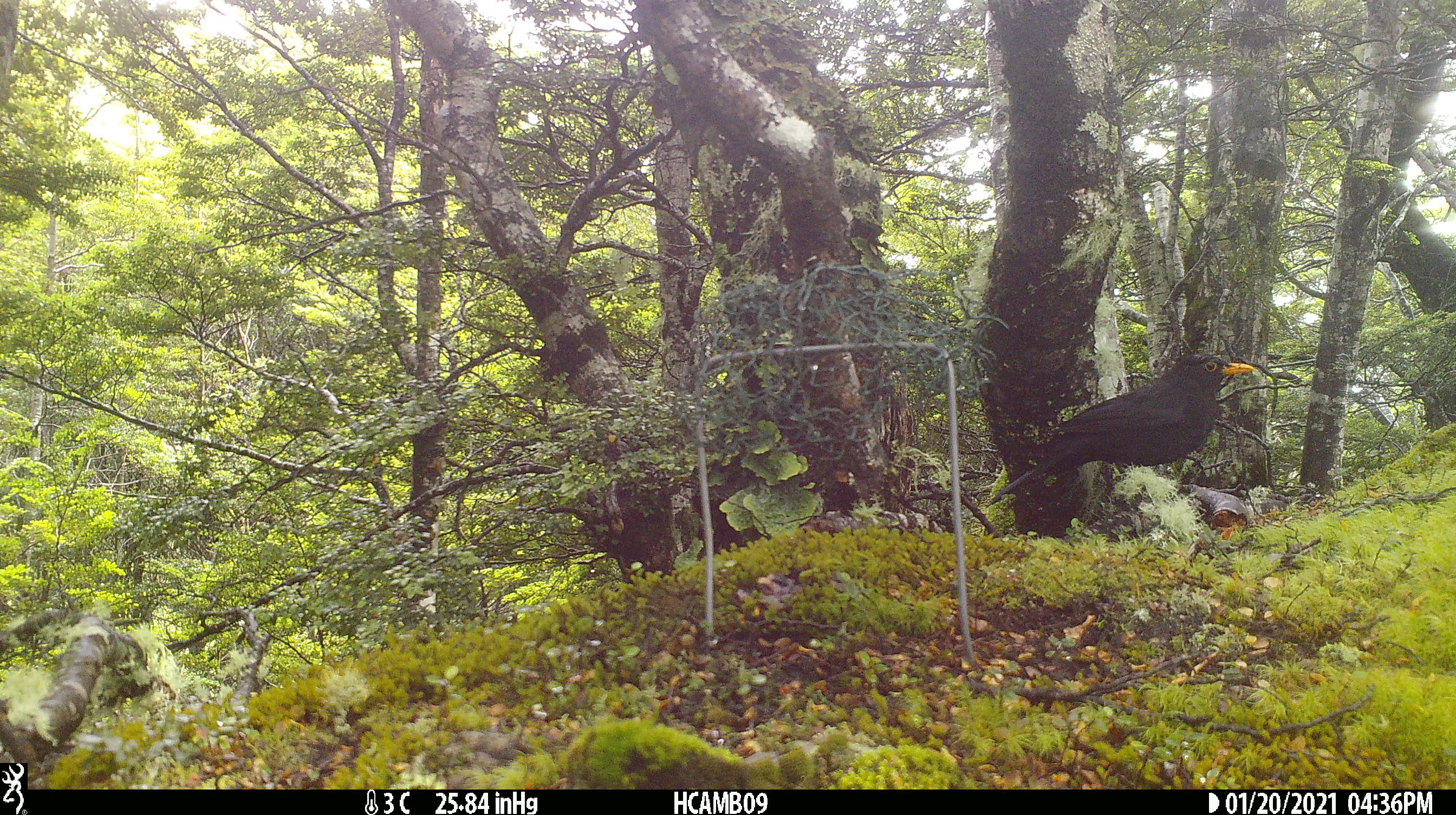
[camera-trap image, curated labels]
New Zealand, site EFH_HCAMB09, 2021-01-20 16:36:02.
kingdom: Animalia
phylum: Chordata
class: Aves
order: Passeriformes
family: Turdidae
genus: Turdus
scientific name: Turdus merula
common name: eurasian blackbird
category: blackbird